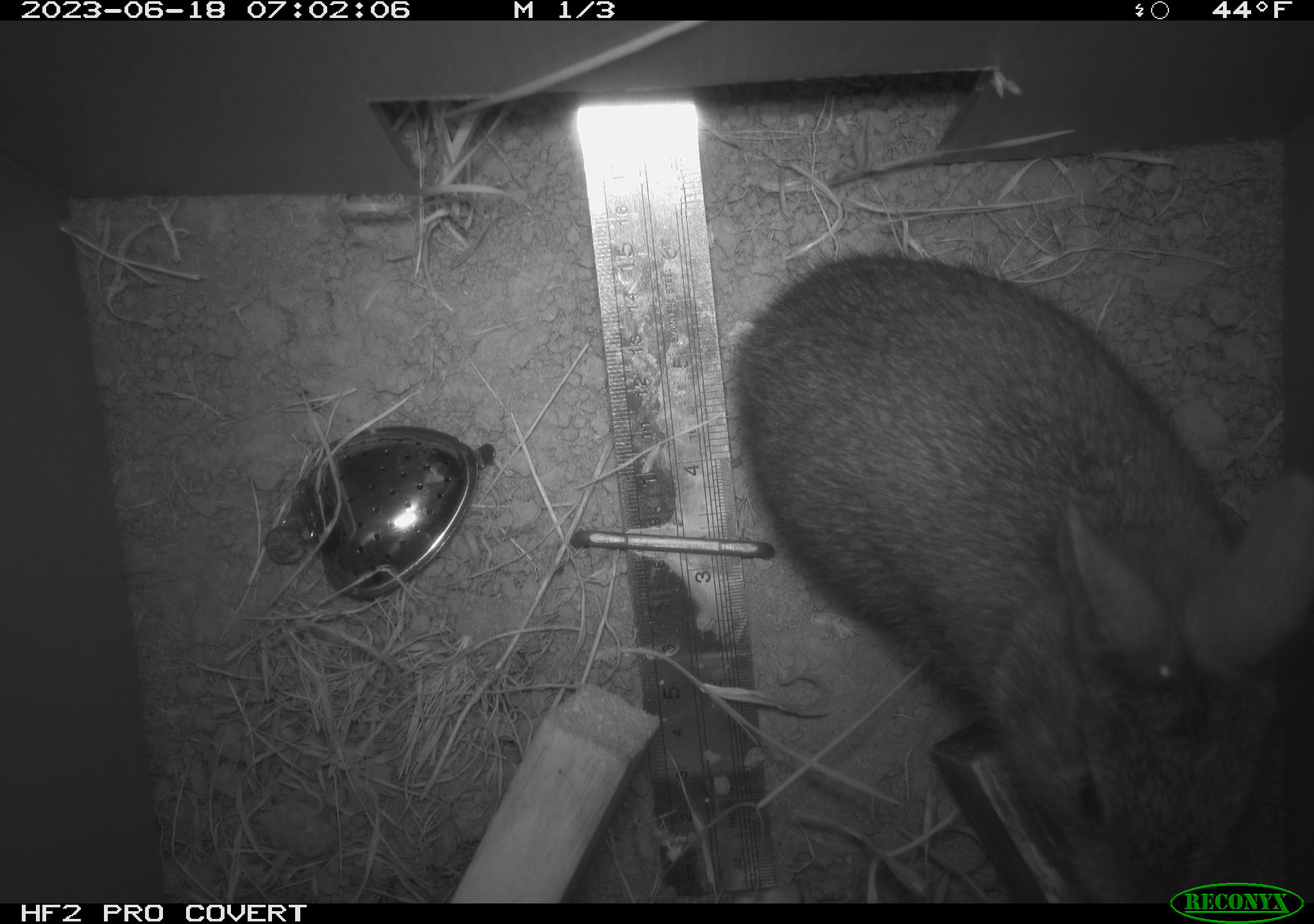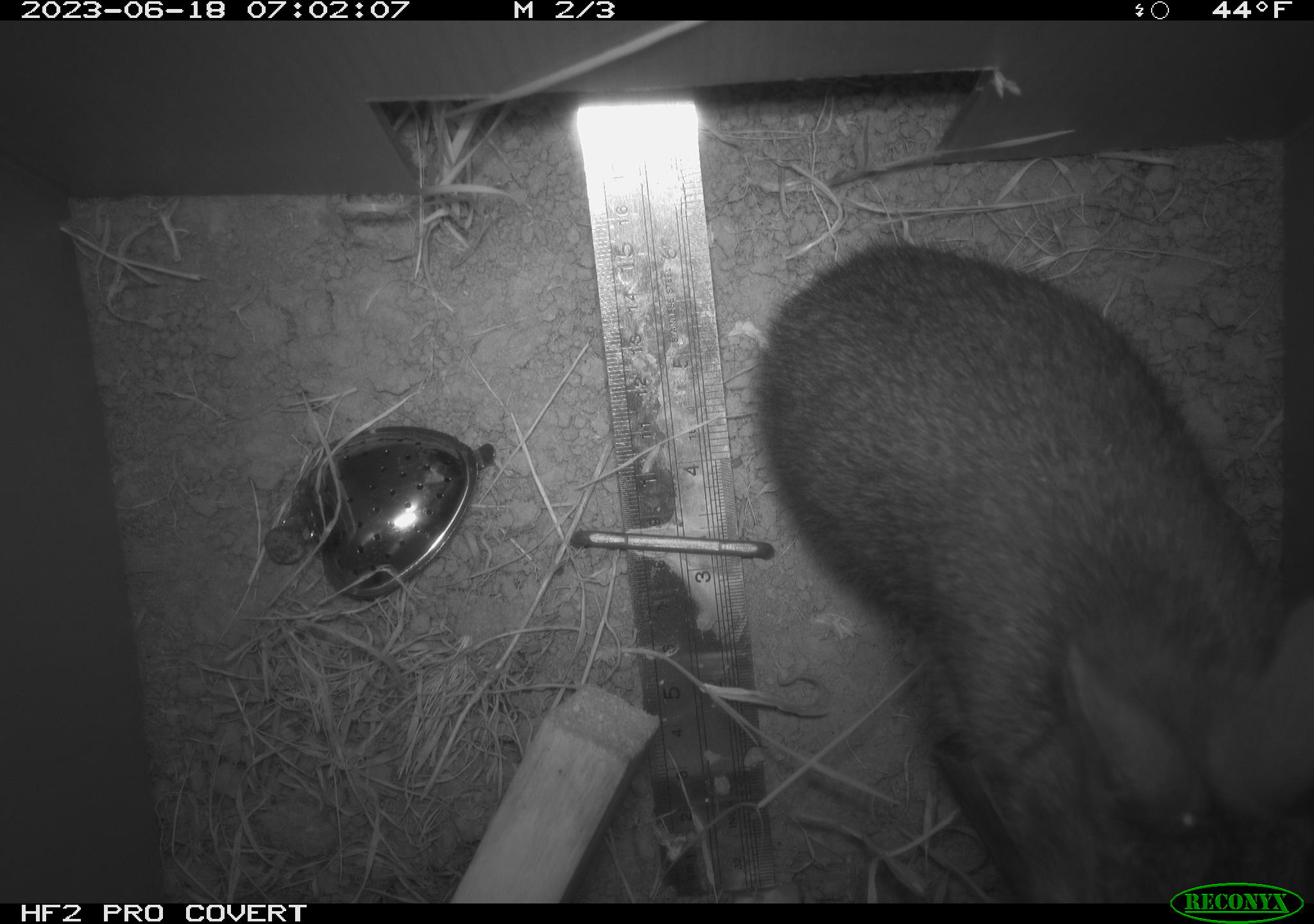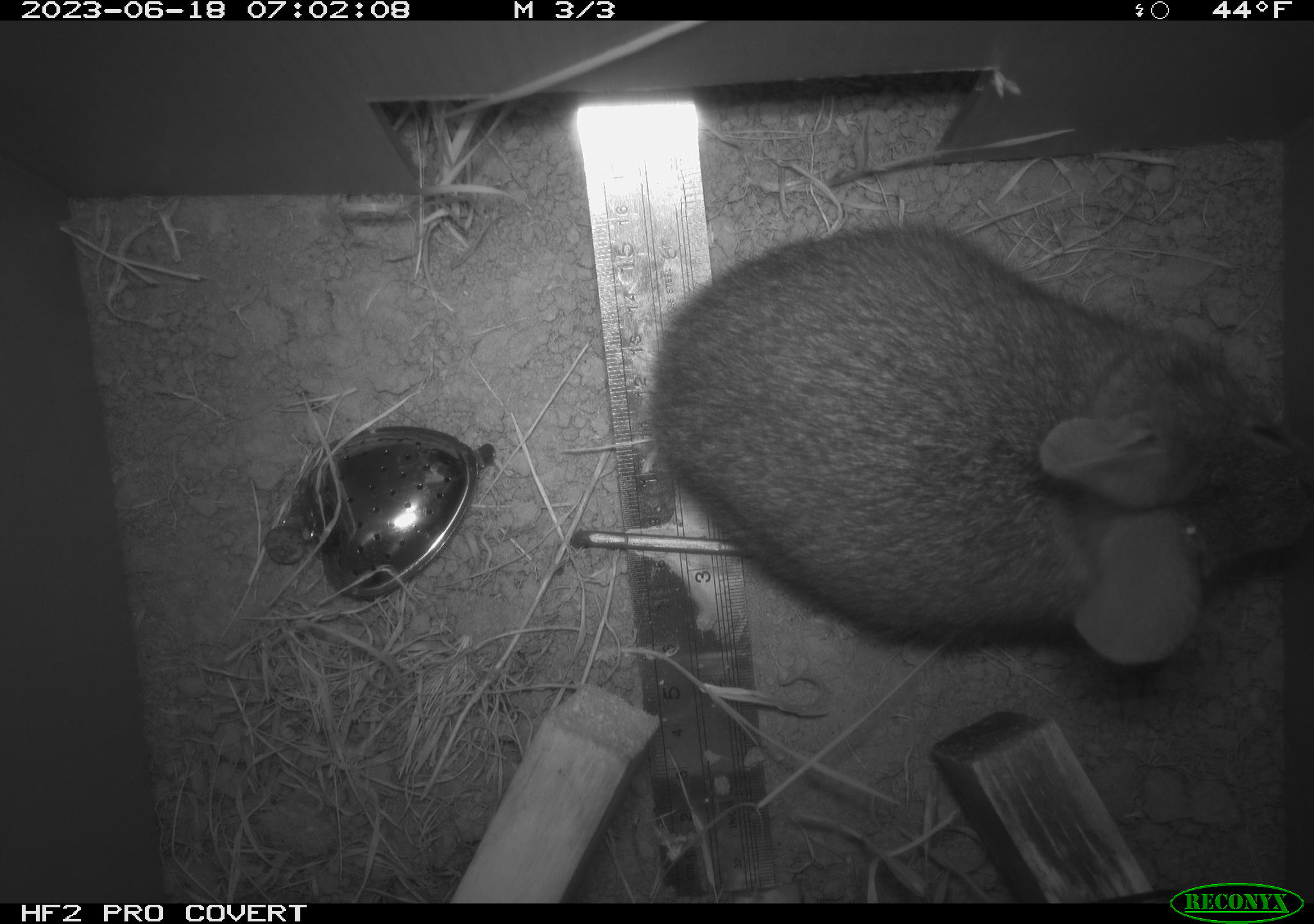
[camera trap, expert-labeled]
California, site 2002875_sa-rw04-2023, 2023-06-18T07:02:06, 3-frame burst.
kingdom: Animalia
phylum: Chordata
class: Mammalia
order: Lagomorpha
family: Leporidae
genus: Sylvilagus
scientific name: Sylvilagus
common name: cottontail rabbits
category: sylvilagus species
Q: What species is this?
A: Sylvilagus species (cottontail rabbits) (Sylvilagus).